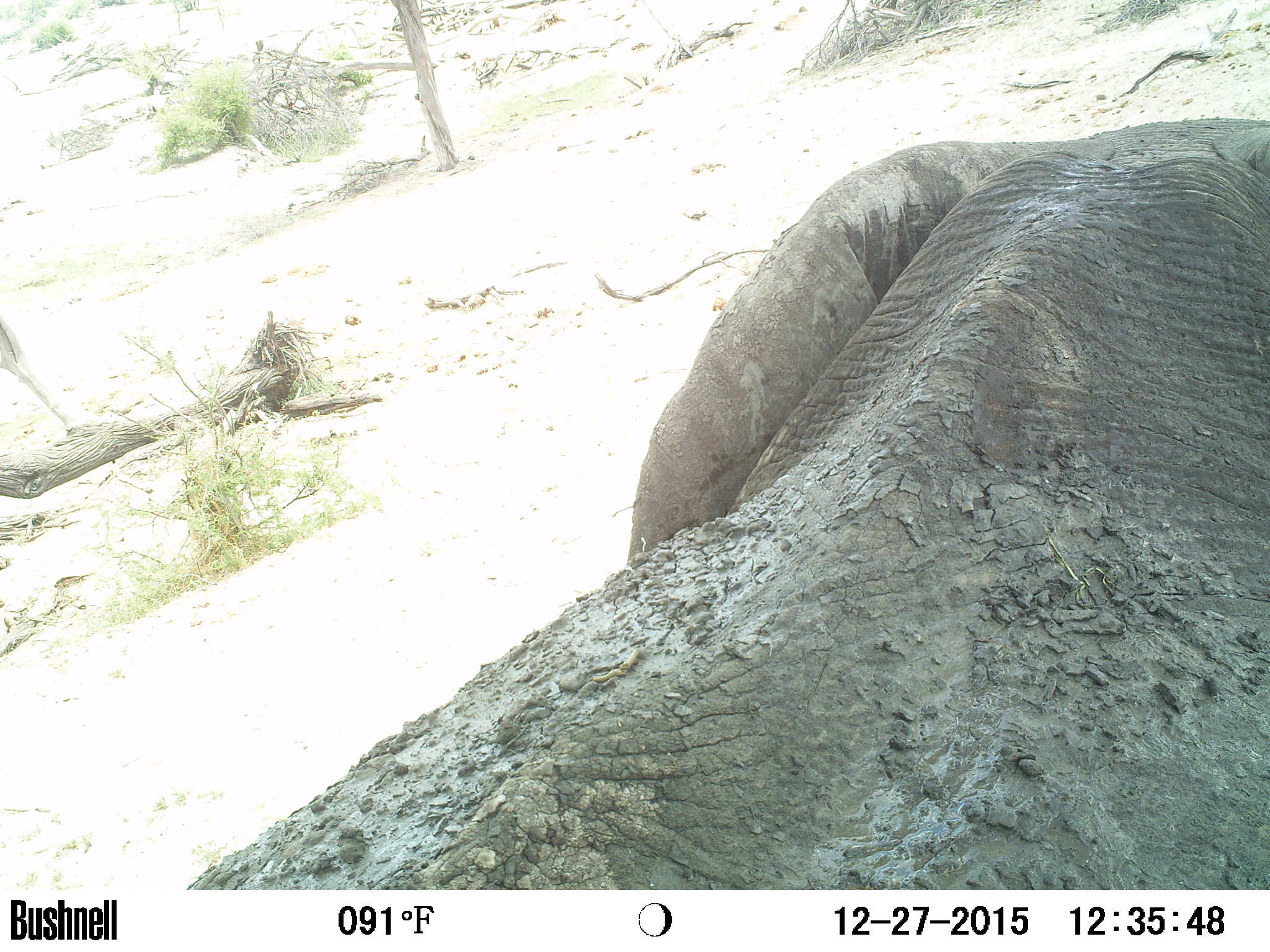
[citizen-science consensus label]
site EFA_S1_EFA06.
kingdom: Animalia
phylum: Chordata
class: Mammalia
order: Proboscidea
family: Elephantidae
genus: Loxodonta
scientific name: Loxodonta africana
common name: african bush elephant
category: elephant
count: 1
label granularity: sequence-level